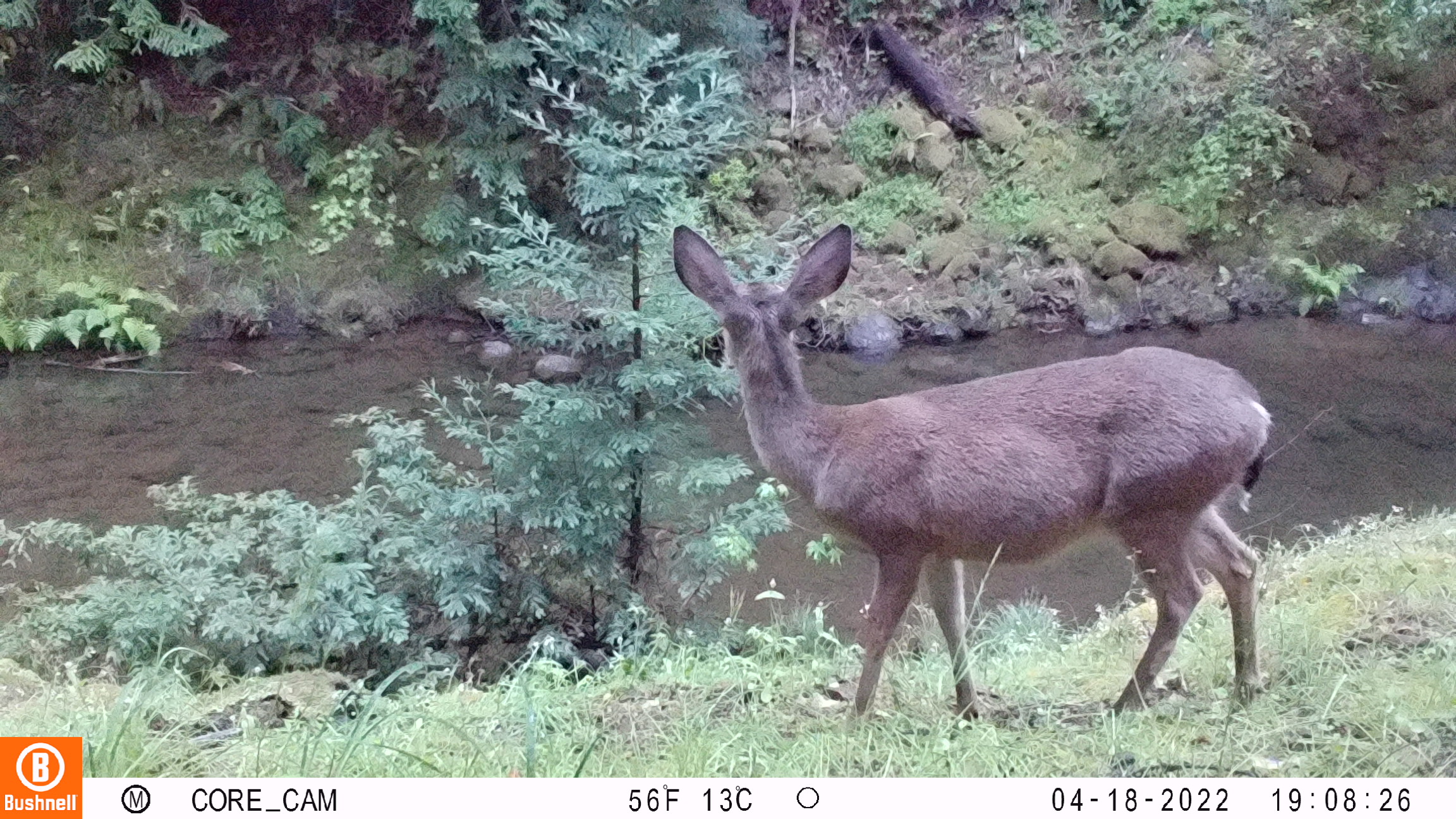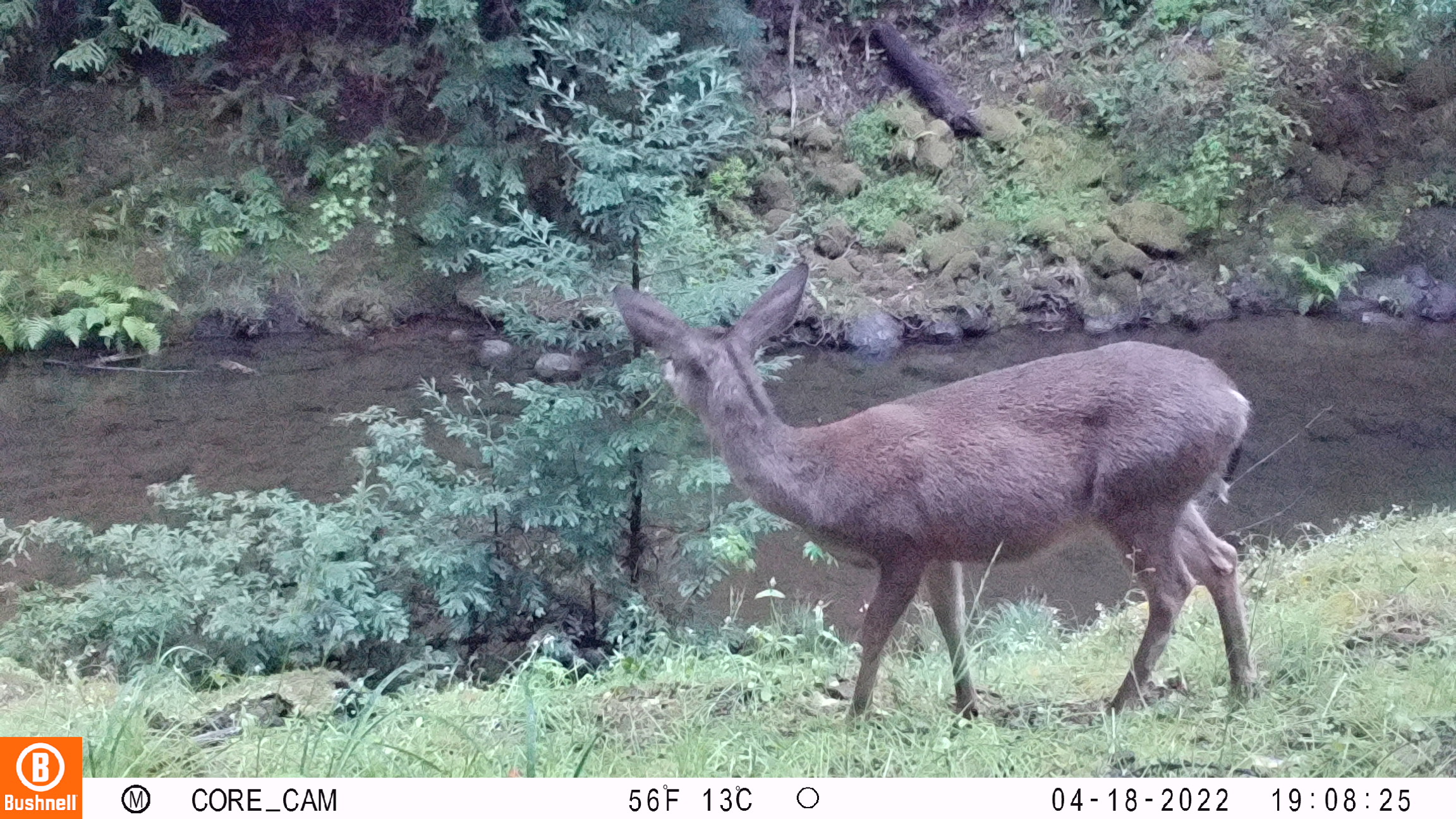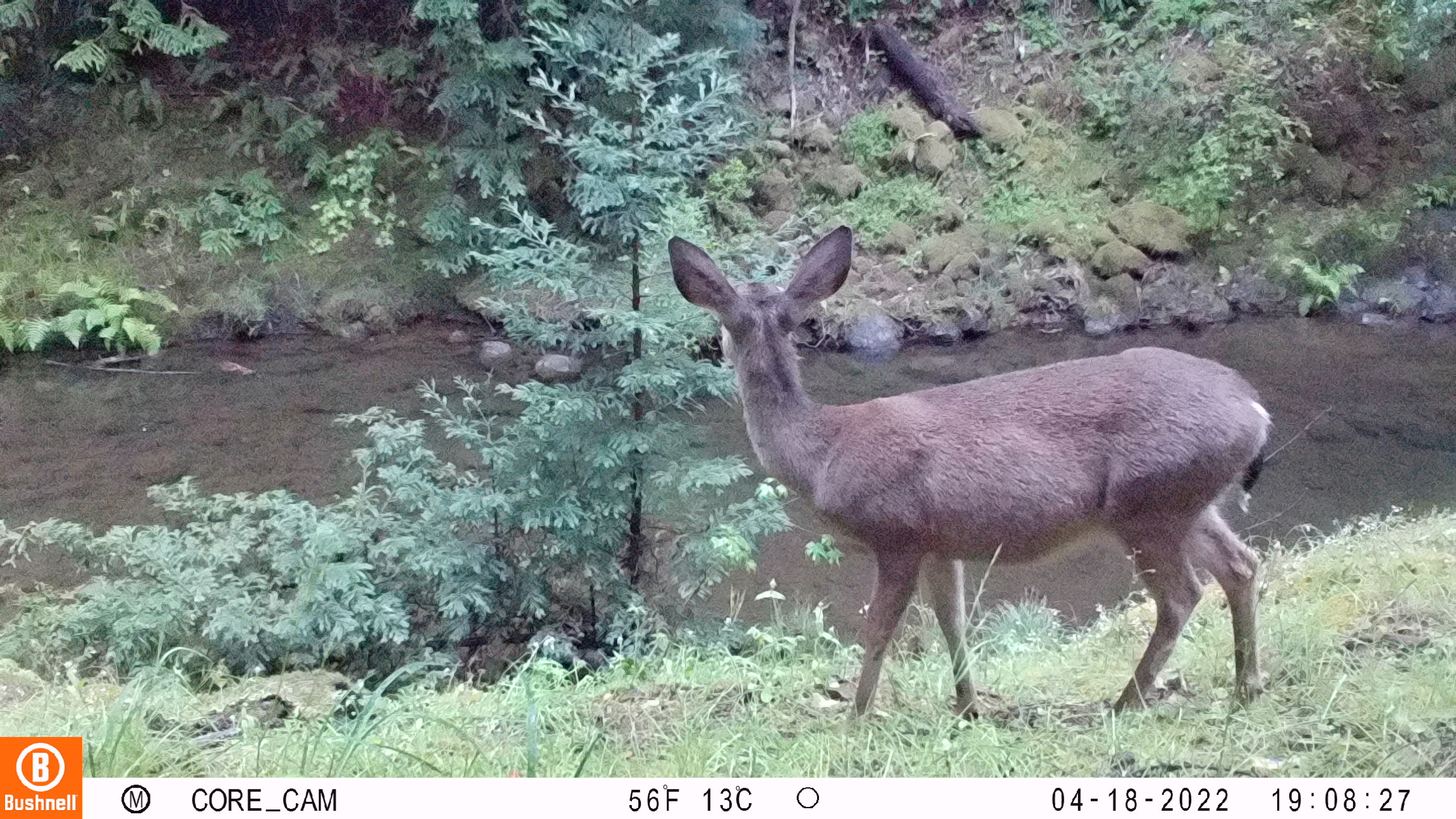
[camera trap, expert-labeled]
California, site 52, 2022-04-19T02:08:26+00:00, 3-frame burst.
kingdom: Animalia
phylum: Chordata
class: Mammalia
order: Artiodactyla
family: Cervidae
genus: Odocoileus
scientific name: Odocoileus hemionus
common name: mule deer